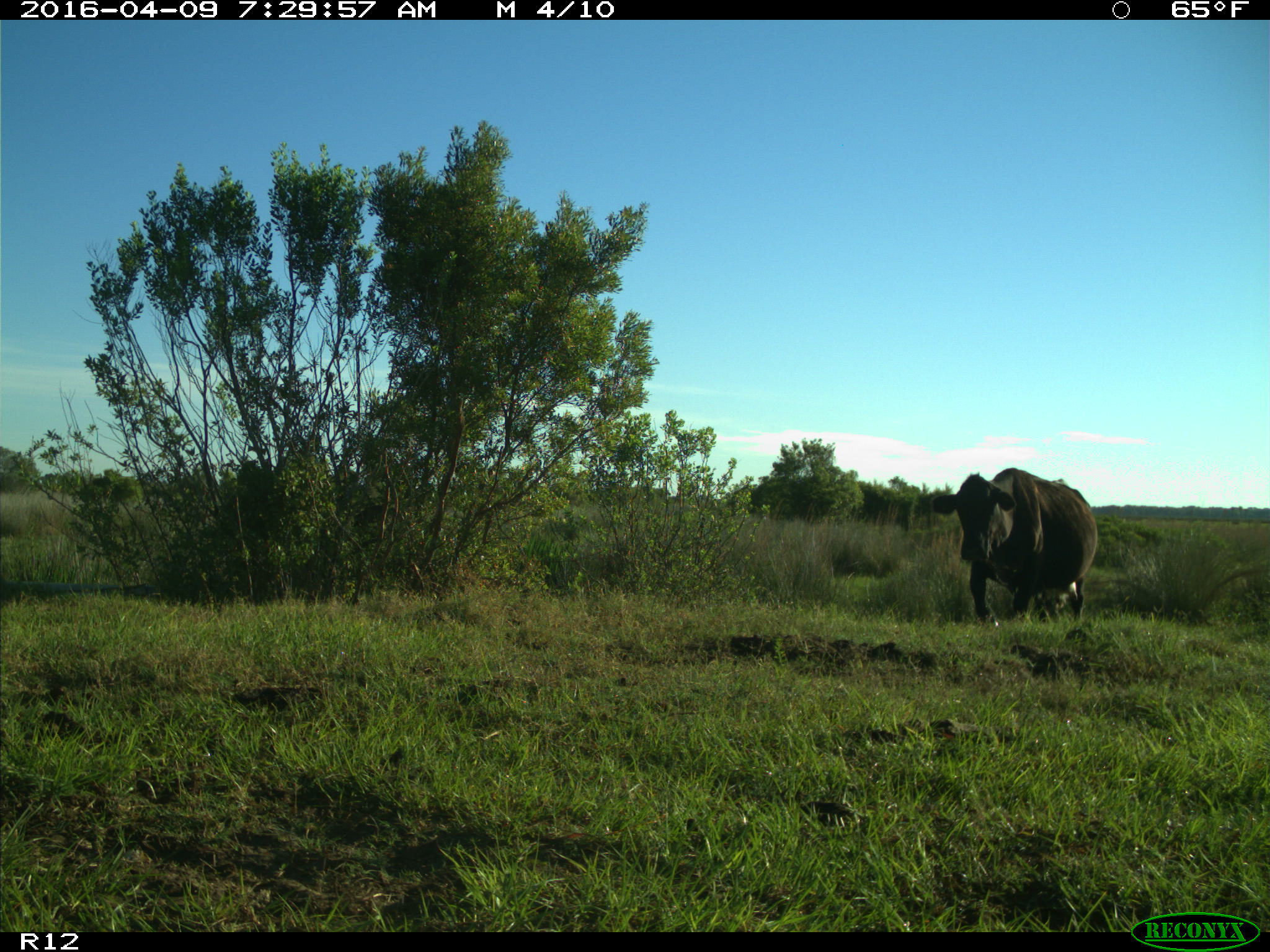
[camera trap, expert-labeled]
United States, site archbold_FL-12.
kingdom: Animalia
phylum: Chordata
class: Mammalia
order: Artiodactyla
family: Bovidae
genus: Bos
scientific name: Bos taurus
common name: domestic cow